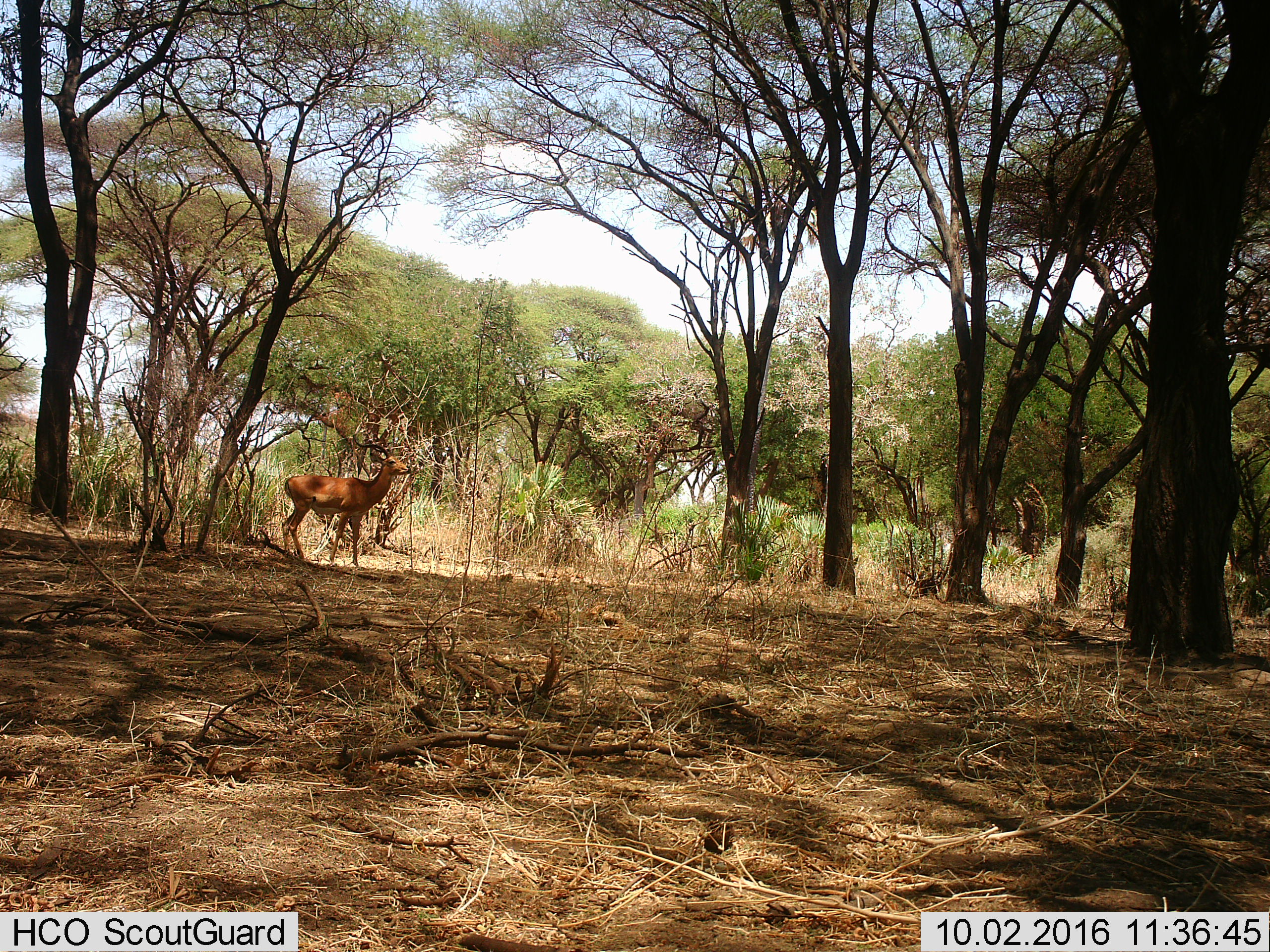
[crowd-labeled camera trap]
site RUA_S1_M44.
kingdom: Animalia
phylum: Chordata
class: Mammalia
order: Artiodactyla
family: Bovidae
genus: Aepyceros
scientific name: Aepyceros melampus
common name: impala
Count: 1.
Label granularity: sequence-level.